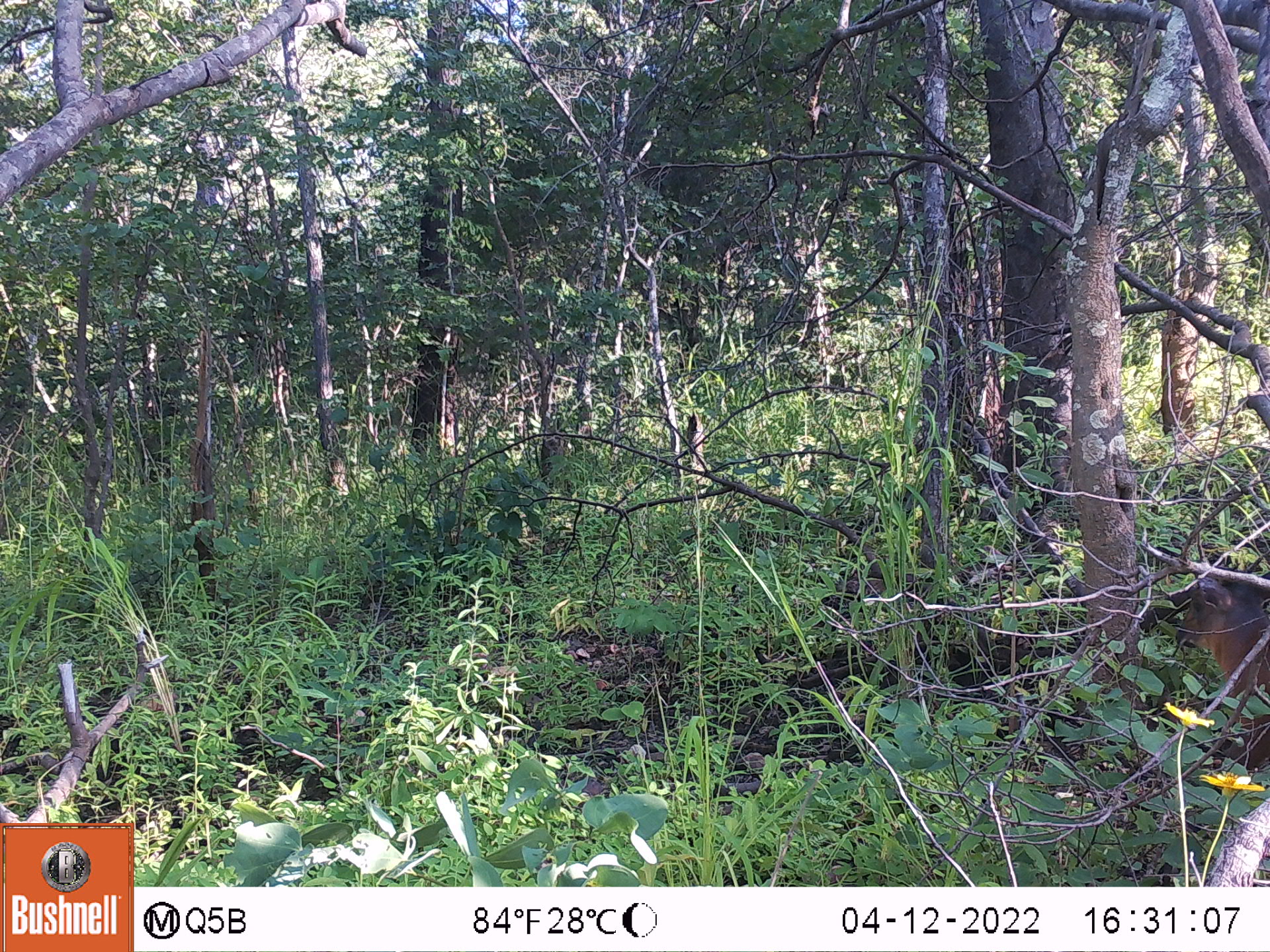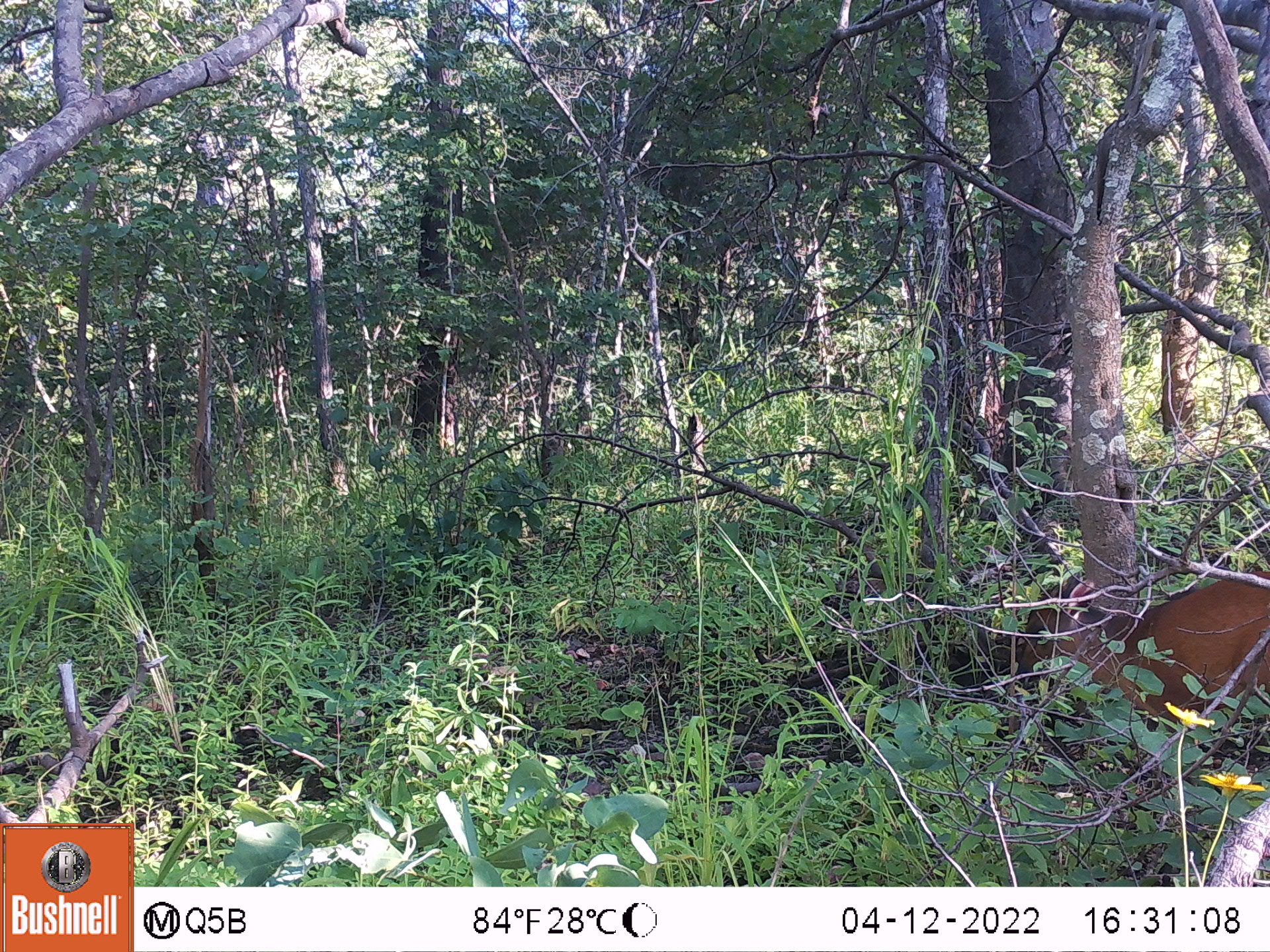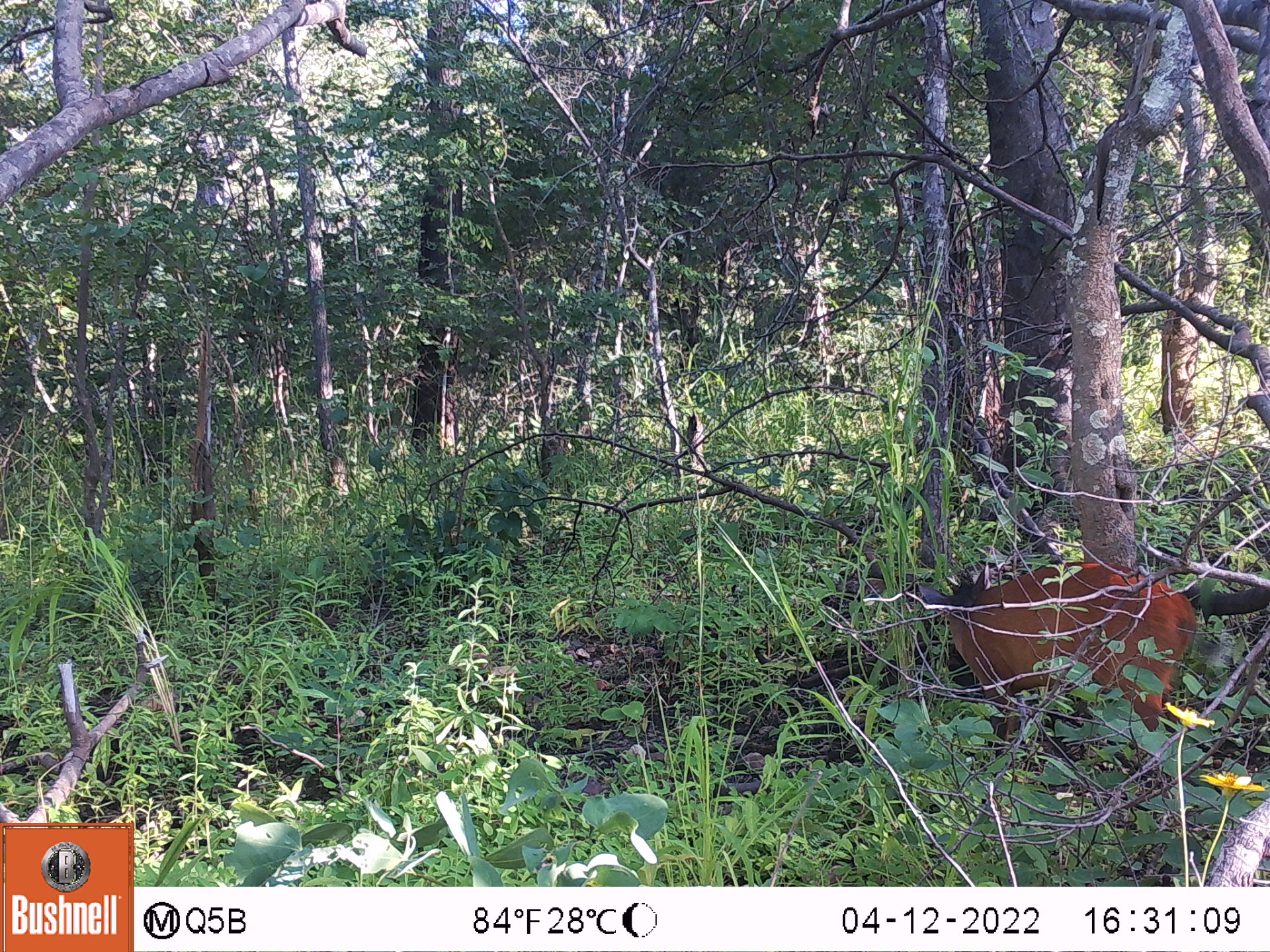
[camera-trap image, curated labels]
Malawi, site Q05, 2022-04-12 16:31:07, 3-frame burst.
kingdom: Animalia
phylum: Chordata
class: Mammalia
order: Artiodactyla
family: Bovidae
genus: Cephalophorus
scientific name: Cephalophorus natalensis natalensis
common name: red duiker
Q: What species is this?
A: Red duiker (Cephalophorus natalensis natalensis).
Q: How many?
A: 1.